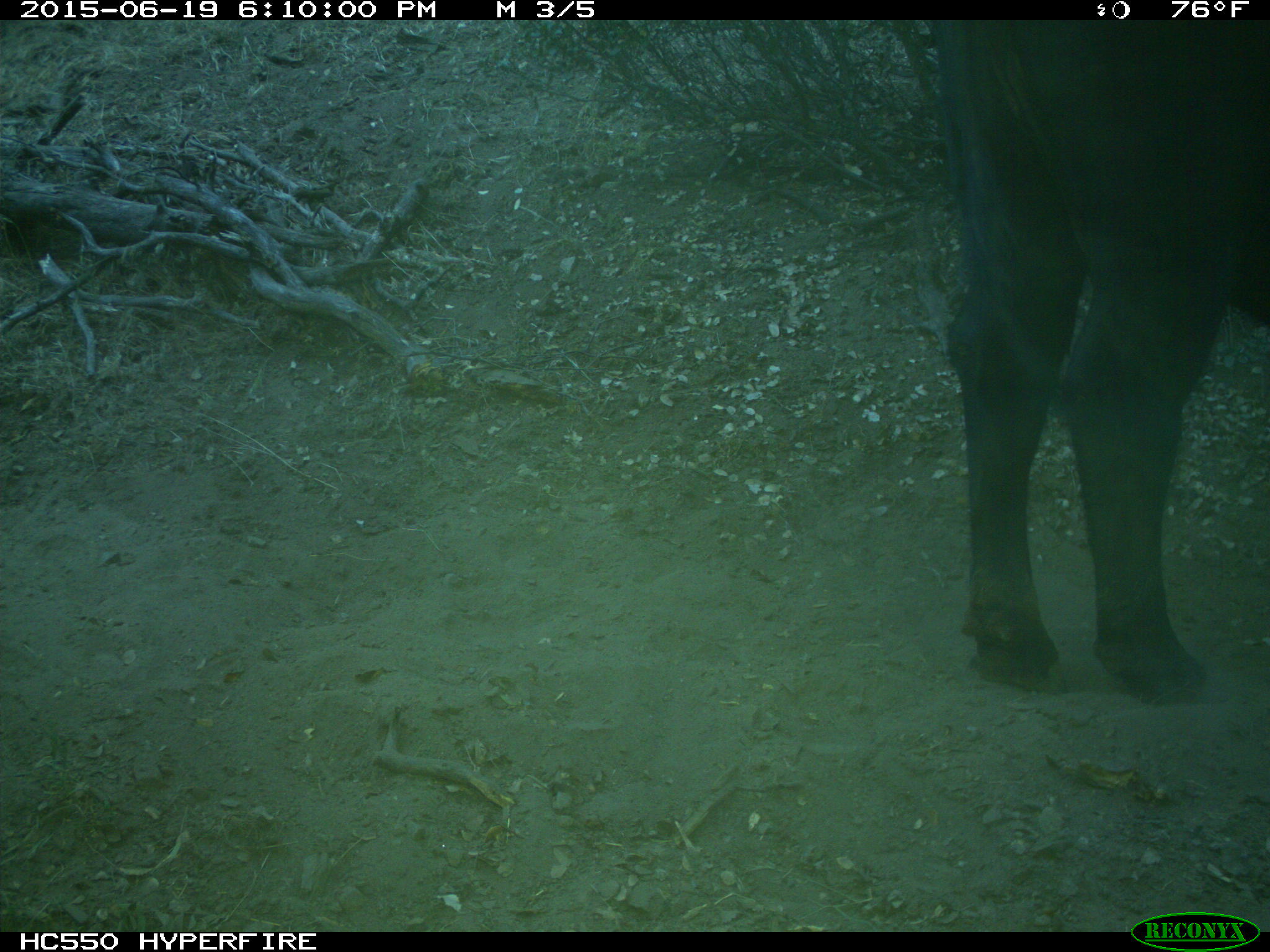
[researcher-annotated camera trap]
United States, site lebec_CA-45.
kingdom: Animalia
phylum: Chordata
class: Mammalia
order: Artiodactyla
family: Bovidae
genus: Bos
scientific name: Bos taurus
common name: domestic cow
Bos taurus (domestic cow).